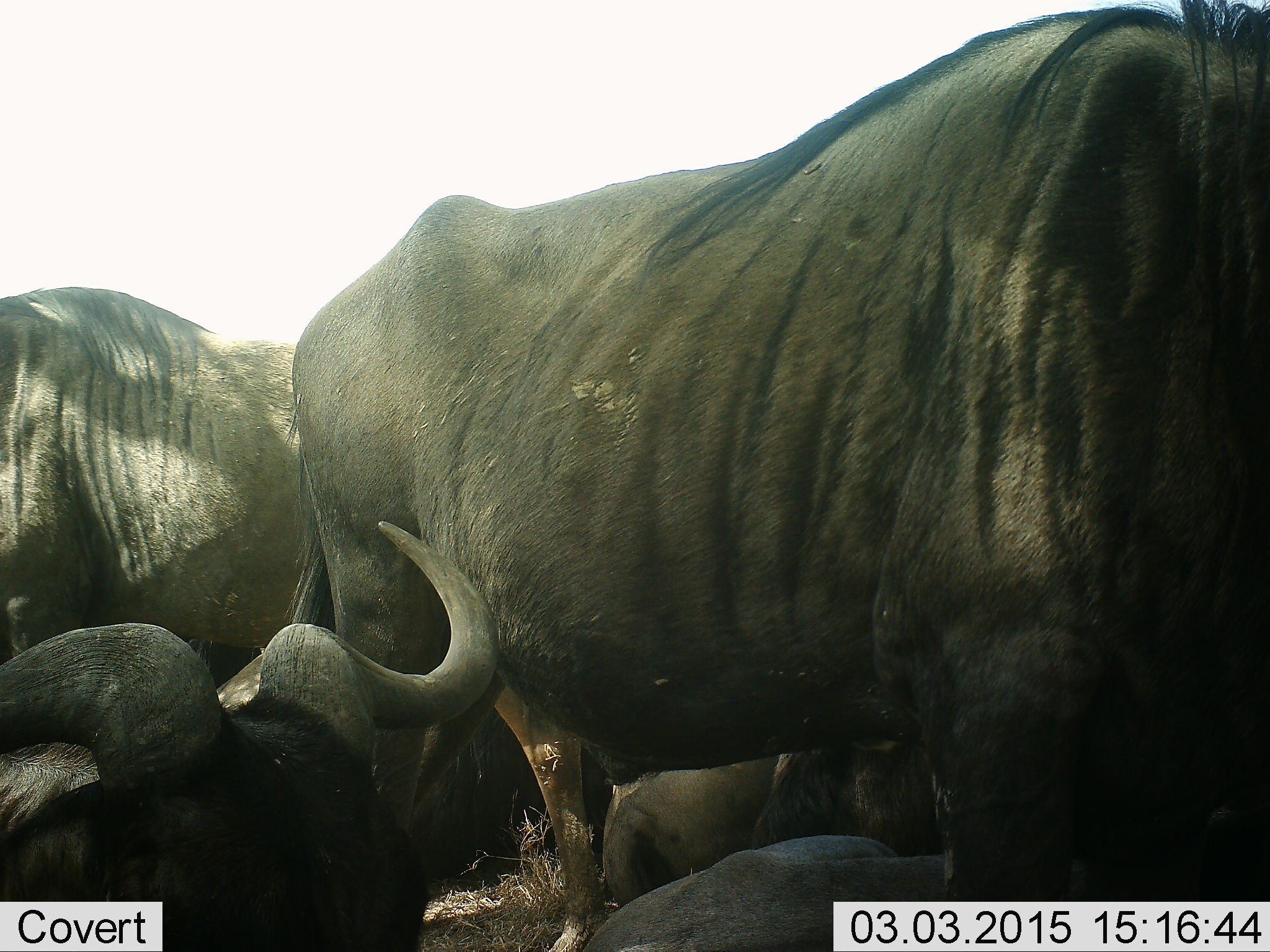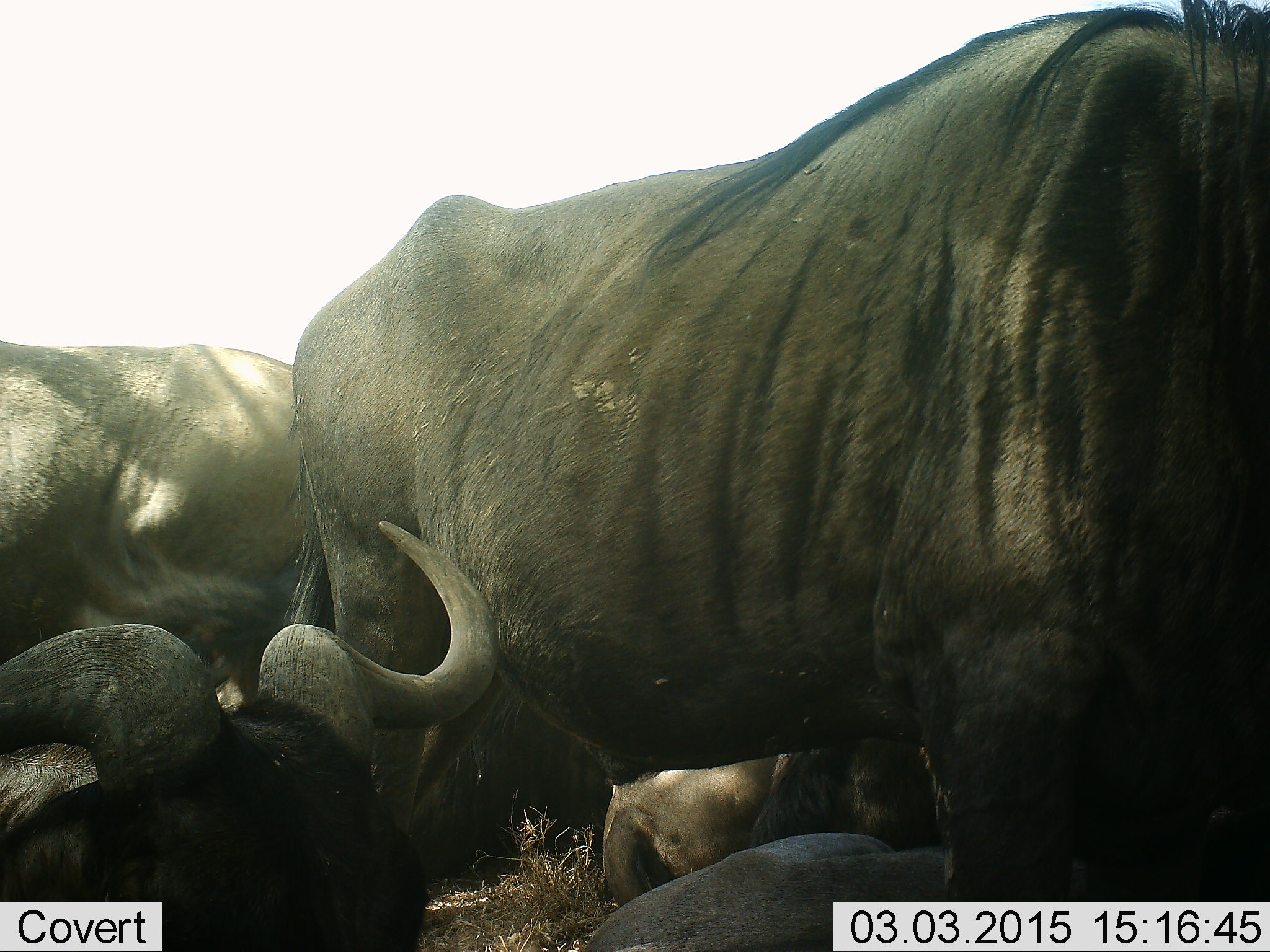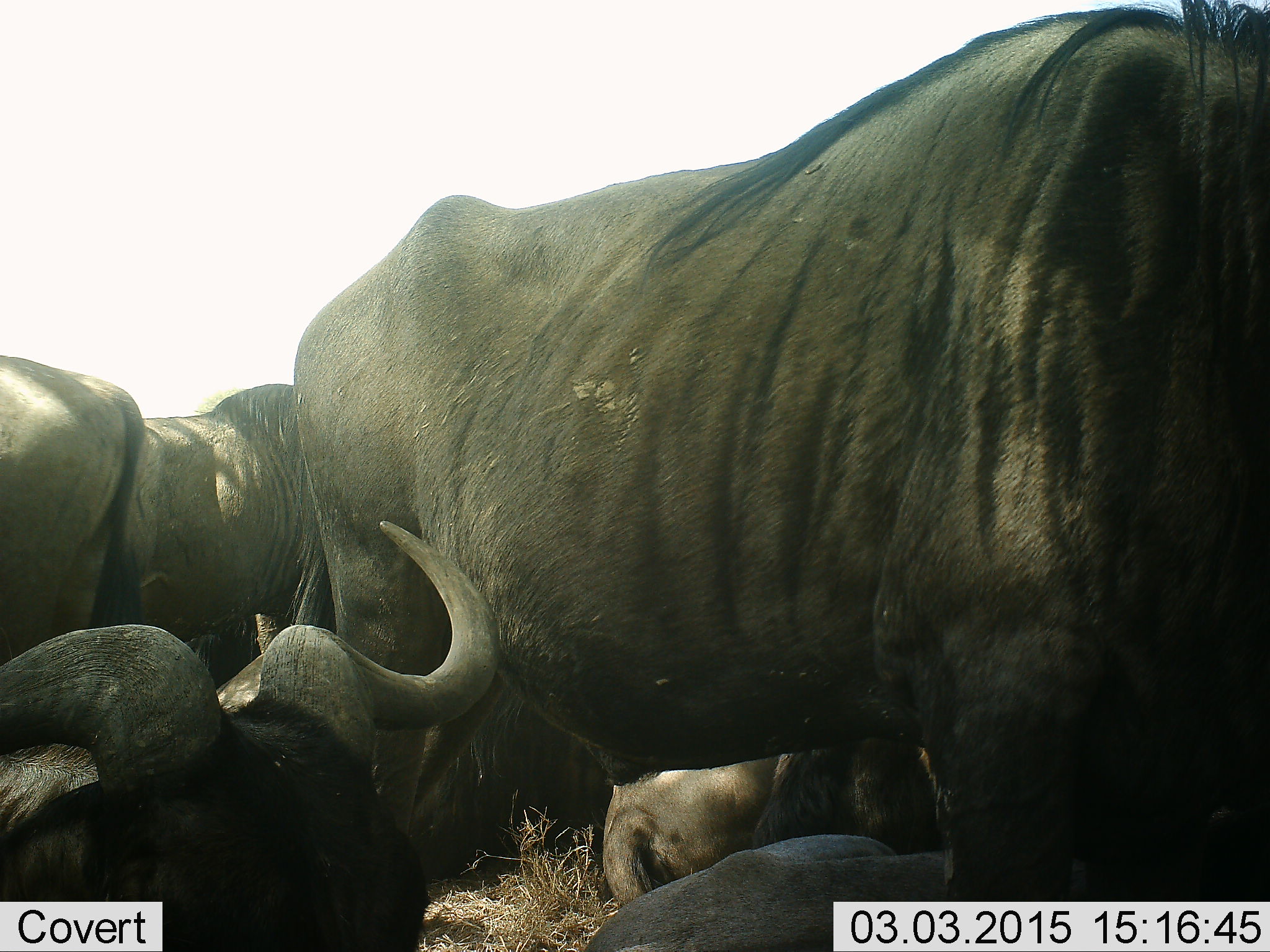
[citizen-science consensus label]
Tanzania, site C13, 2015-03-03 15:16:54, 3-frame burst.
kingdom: Animalia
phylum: Chordata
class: Mammalia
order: Artiodactyla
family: Bovidae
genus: Connochaetes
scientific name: Connochaetes taurinus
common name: blue wildebeest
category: wildebeest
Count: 5.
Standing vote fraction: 90%.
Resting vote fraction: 100%.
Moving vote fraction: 30%.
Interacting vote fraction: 10%.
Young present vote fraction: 10%.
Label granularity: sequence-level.